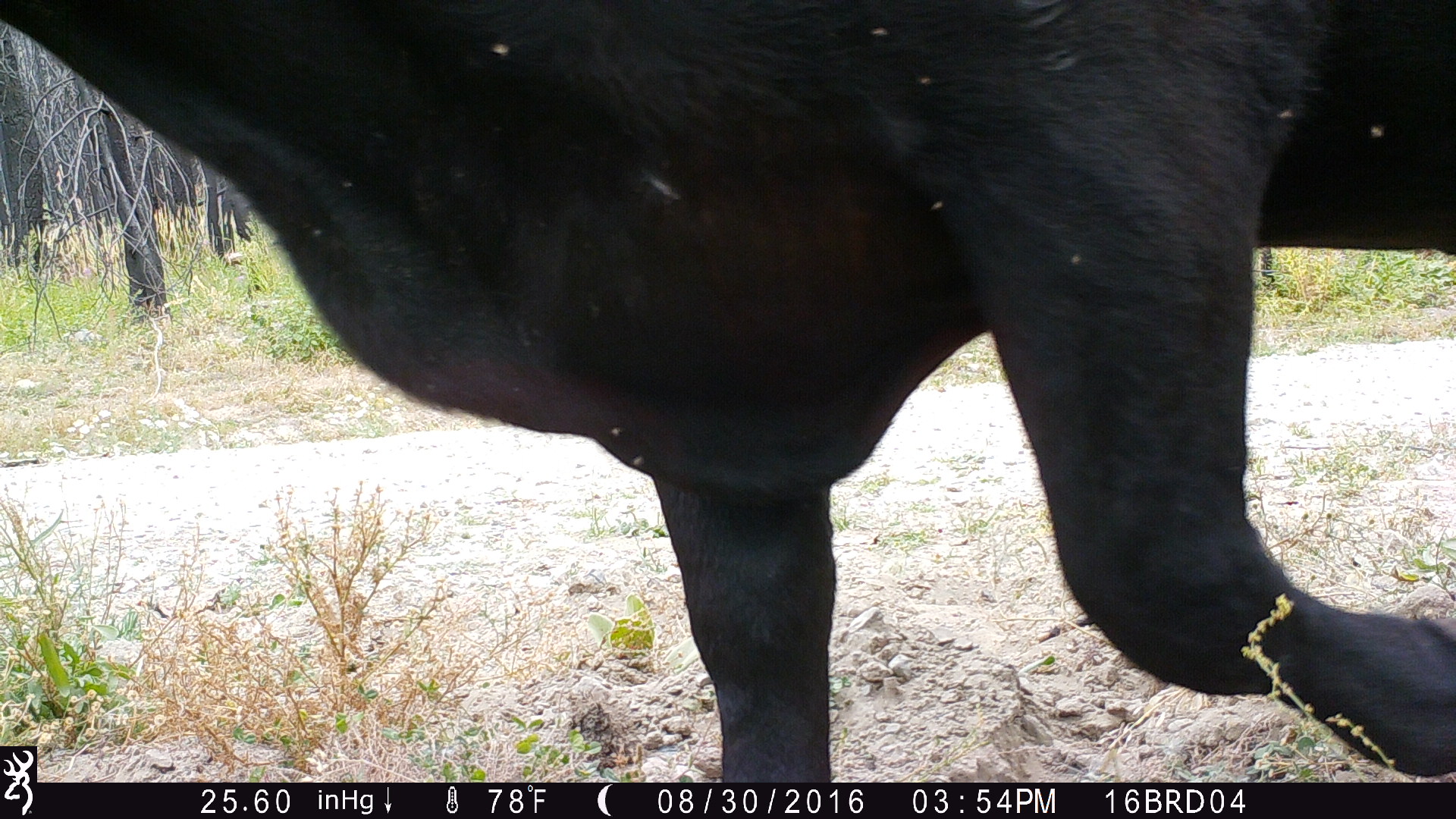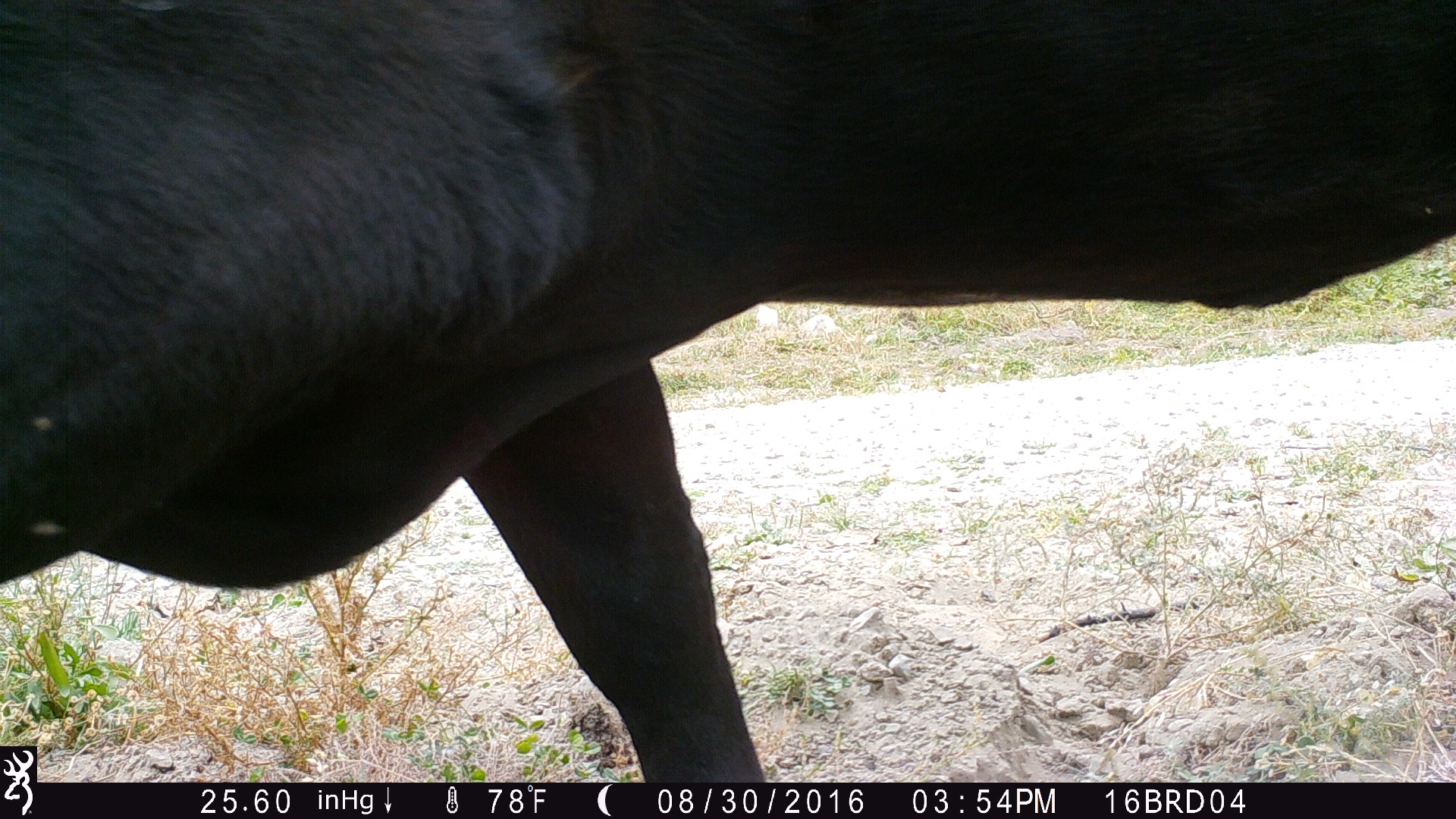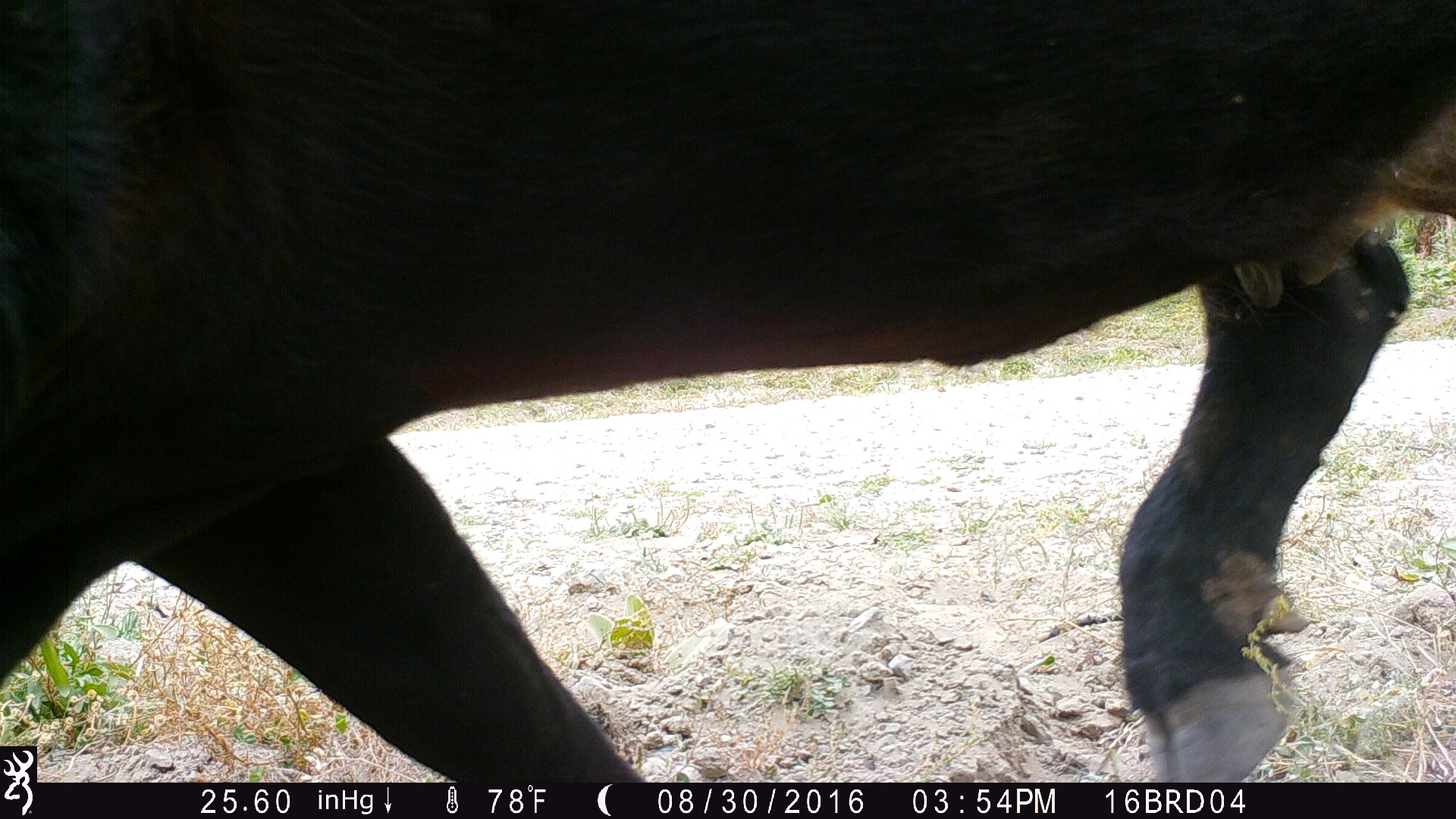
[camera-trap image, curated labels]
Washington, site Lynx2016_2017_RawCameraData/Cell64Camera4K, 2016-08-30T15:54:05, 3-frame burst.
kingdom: Animalia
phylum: Chordata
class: Mammalia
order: Artiodactyla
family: Bovidae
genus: Bos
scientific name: Bos taurus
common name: domestic cattle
Domestic cattle (Bos taurus). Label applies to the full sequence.